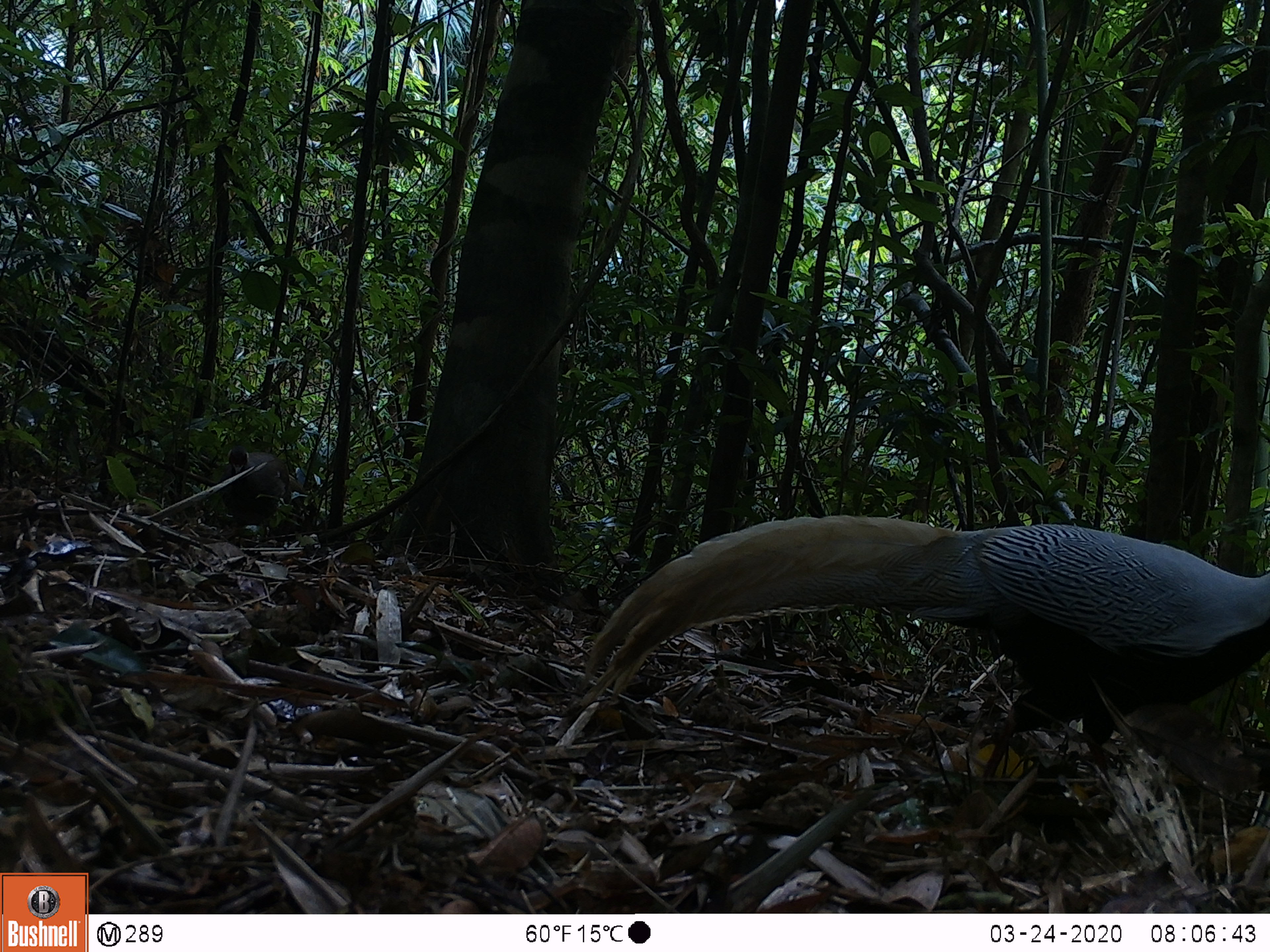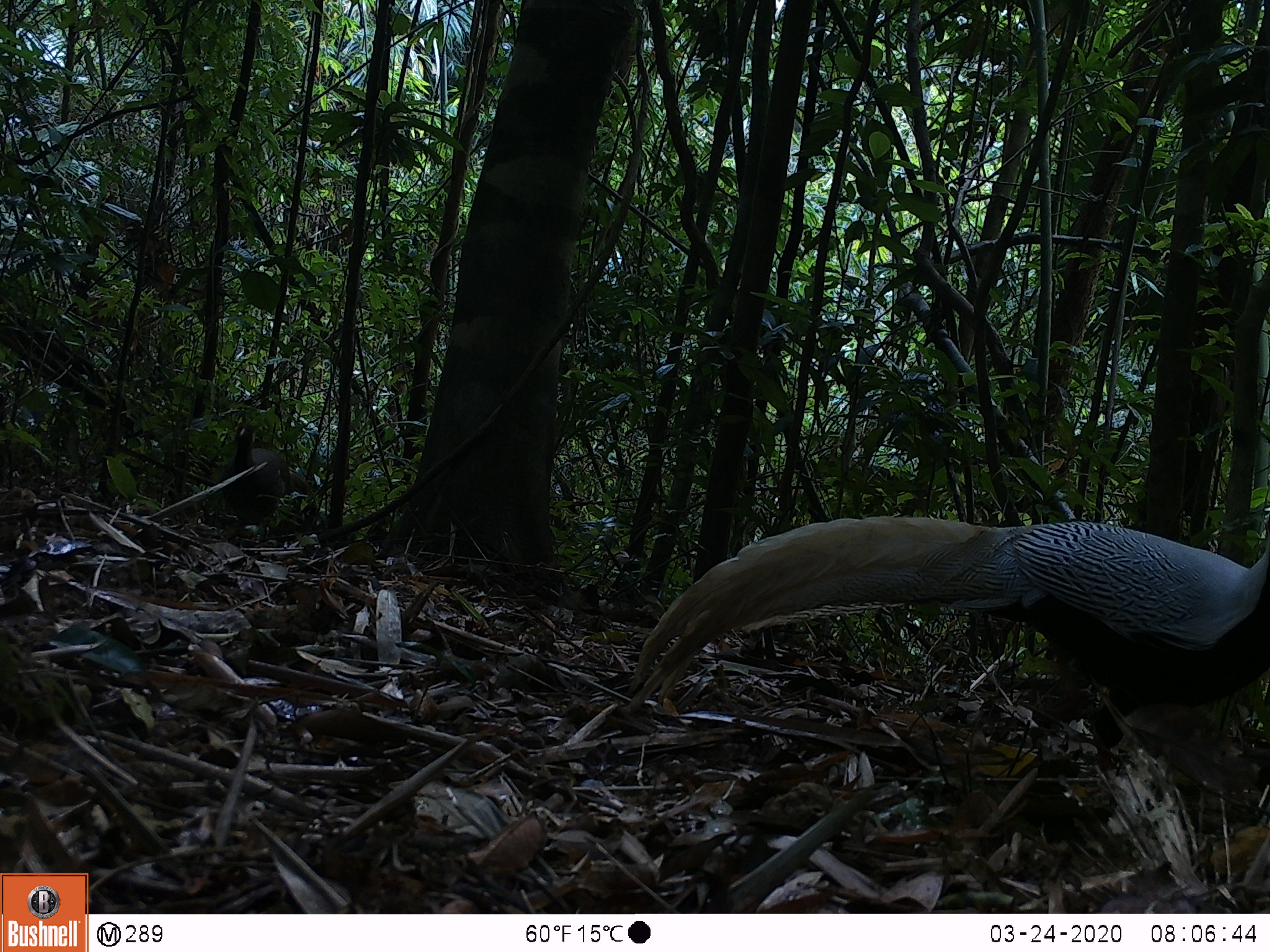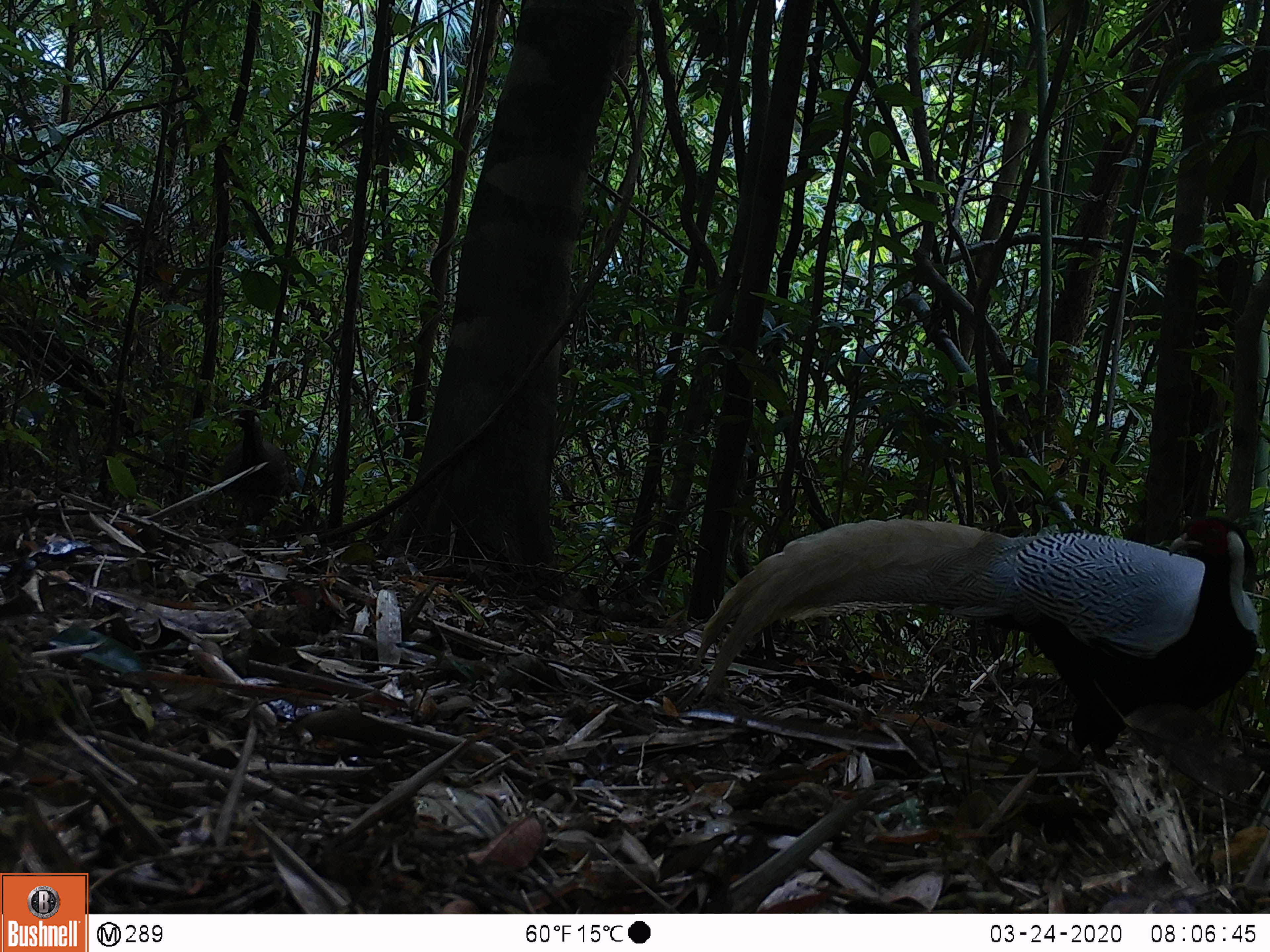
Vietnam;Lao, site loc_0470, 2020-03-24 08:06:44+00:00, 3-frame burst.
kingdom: Animalia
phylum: Chordata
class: Aves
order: Galliformes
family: Phasianidae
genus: Lophura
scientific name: Lophura nycthemera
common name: silver pheasant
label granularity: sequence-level